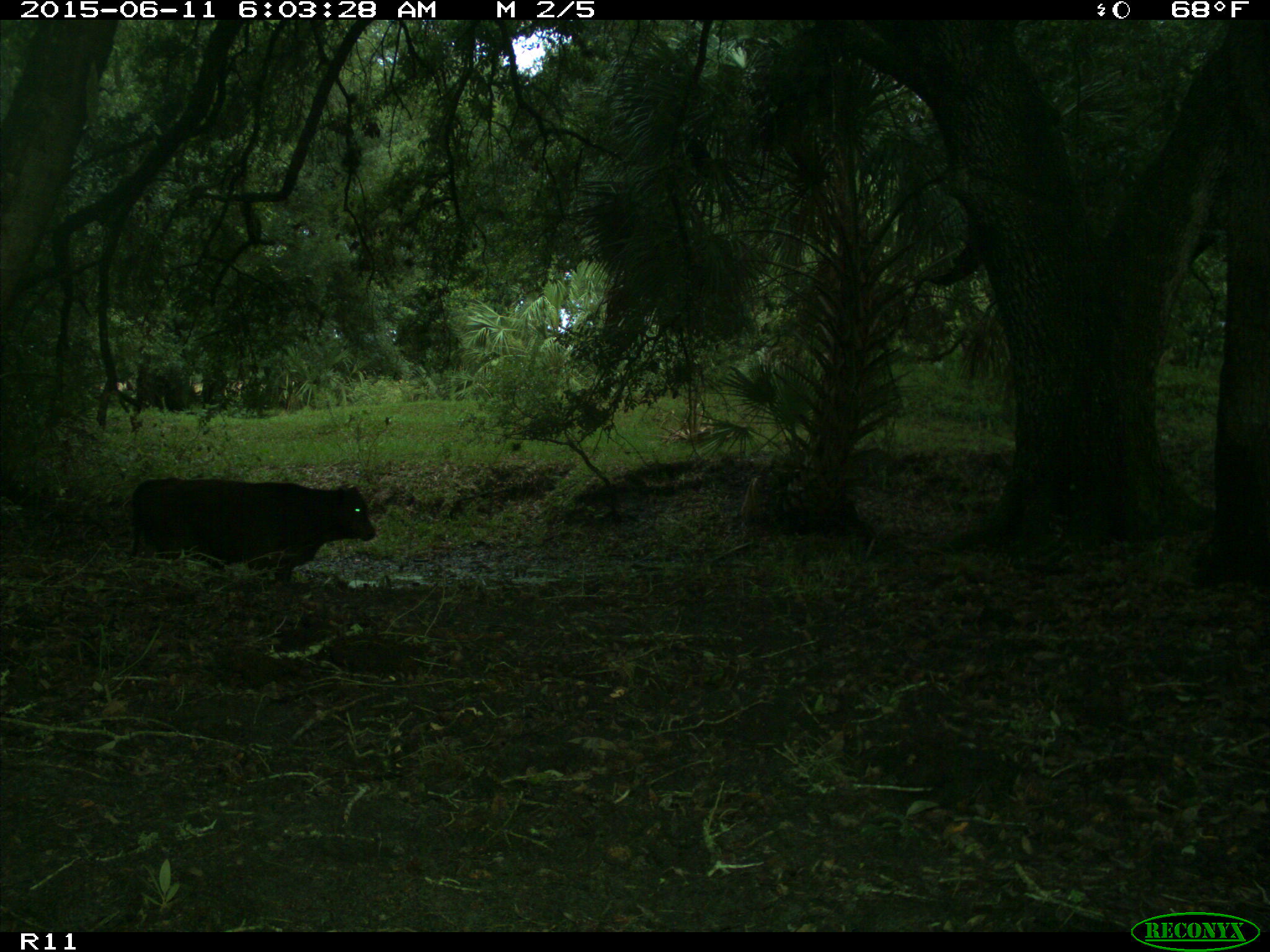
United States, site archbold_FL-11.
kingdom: Animalia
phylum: Chordata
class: Mammalia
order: Artiodactyla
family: Bovidae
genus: Bos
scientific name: Bos taurus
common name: domestic cow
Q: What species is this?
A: Bos taurus (domestic cow).